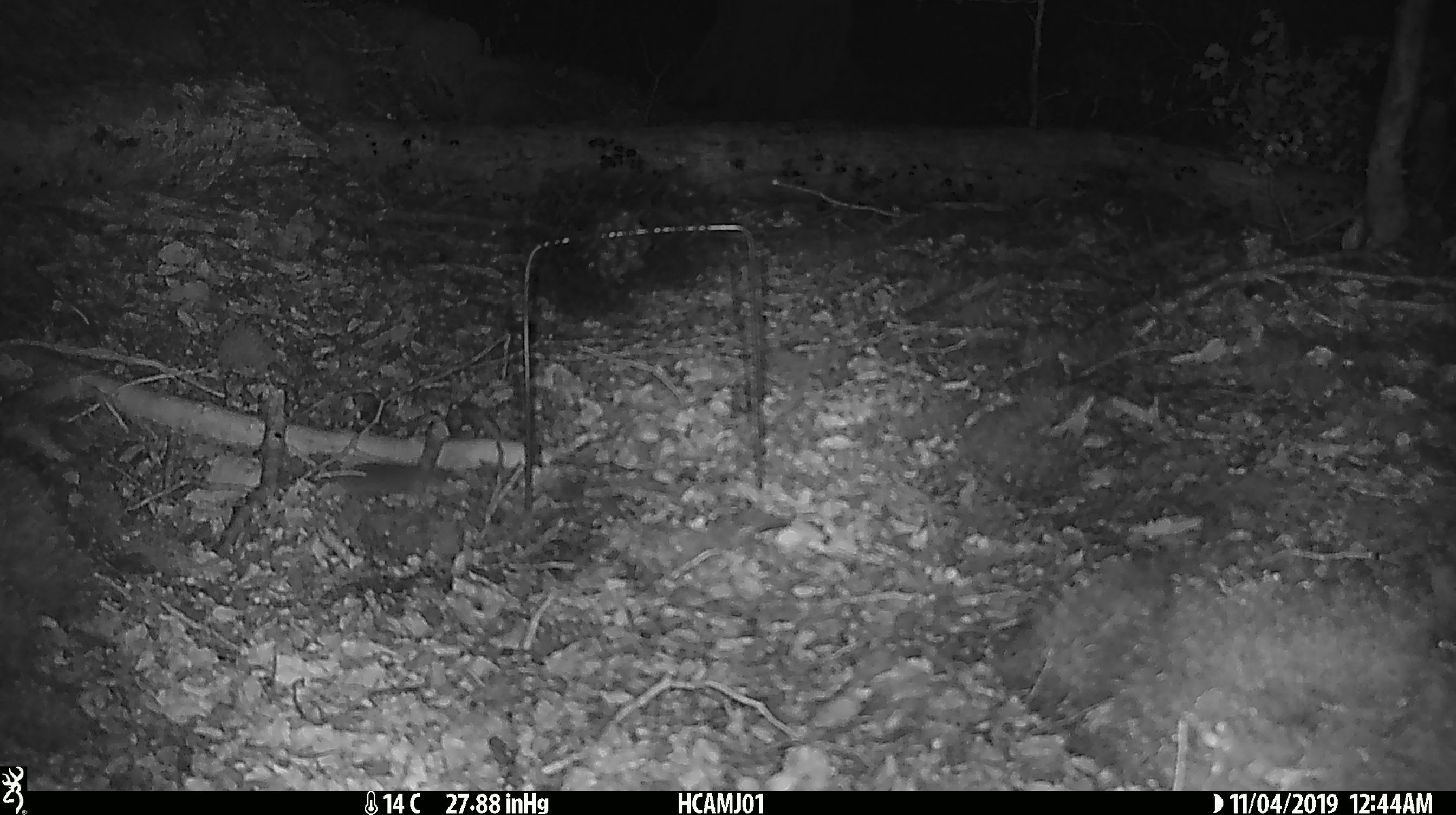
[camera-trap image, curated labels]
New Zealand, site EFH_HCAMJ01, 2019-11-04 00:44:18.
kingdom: Animalia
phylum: Chordata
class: Mammalia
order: Rodentia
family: Muridae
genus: Mus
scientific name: Mus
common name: mouse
Mouse (Mus).